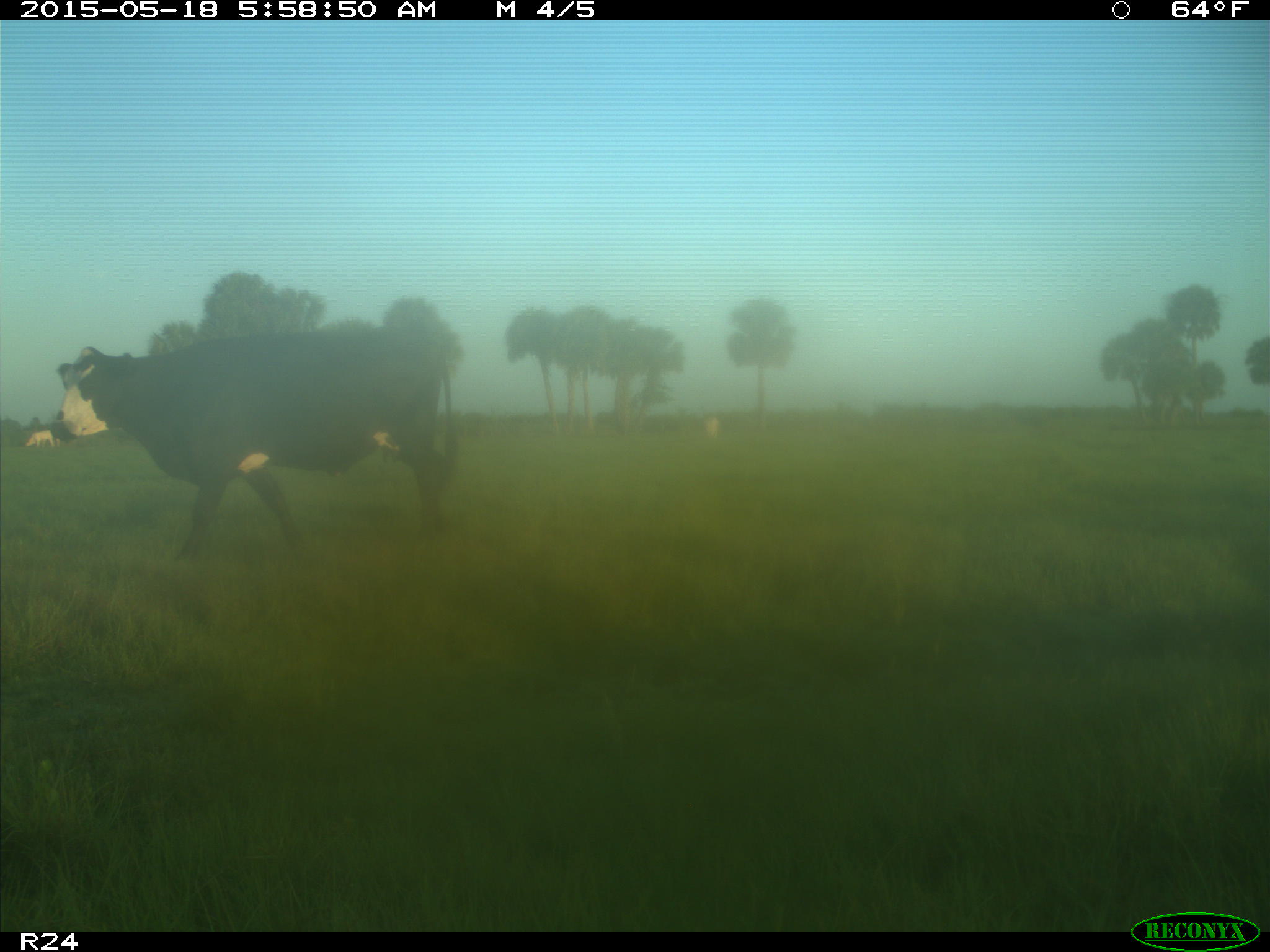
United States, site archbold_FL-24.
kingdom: Animalia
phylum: Chordata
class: Mammalia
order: Artiodactyla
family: Bovidae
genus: Bos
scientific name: Bos taurus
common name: domestic cow